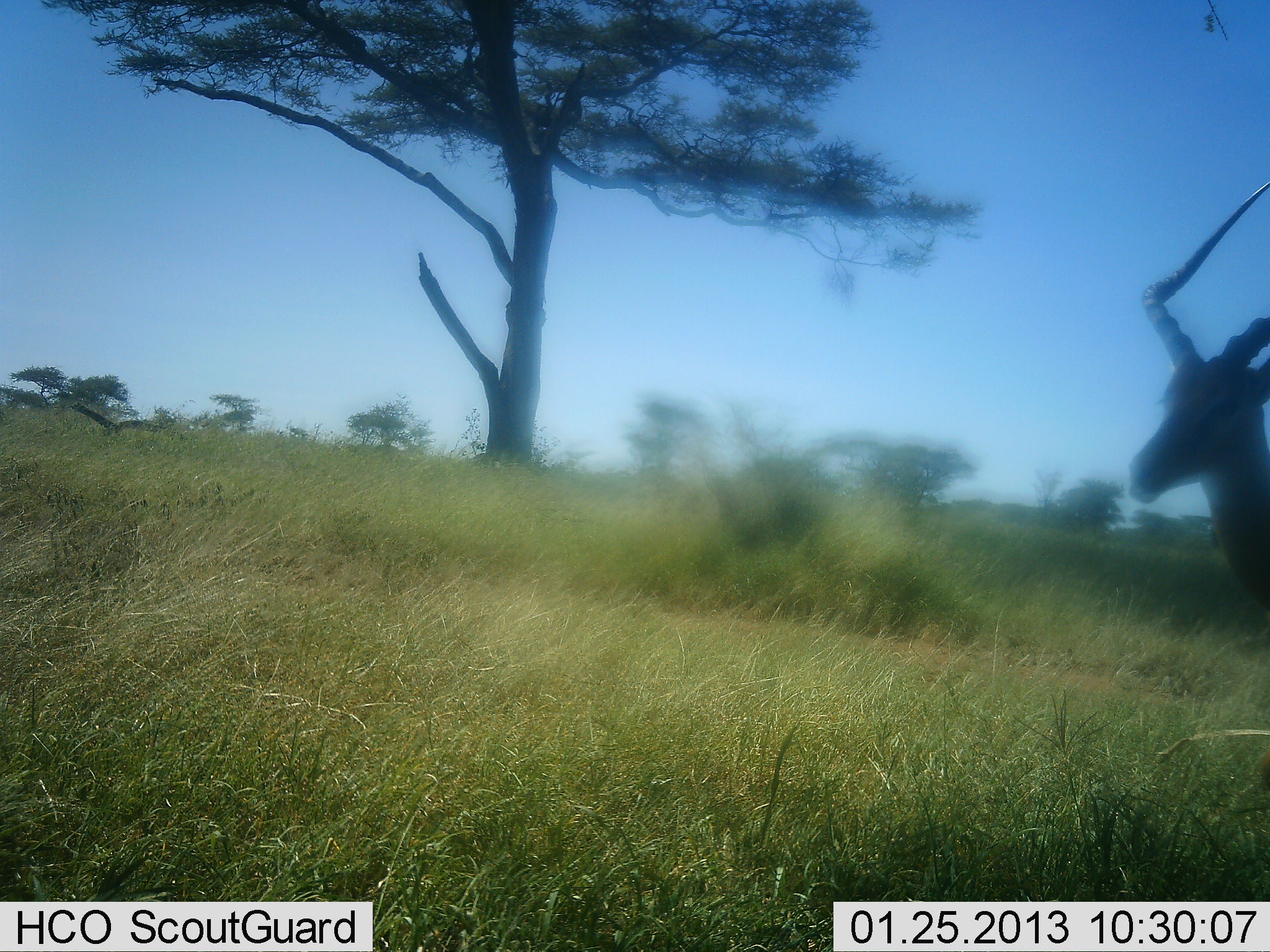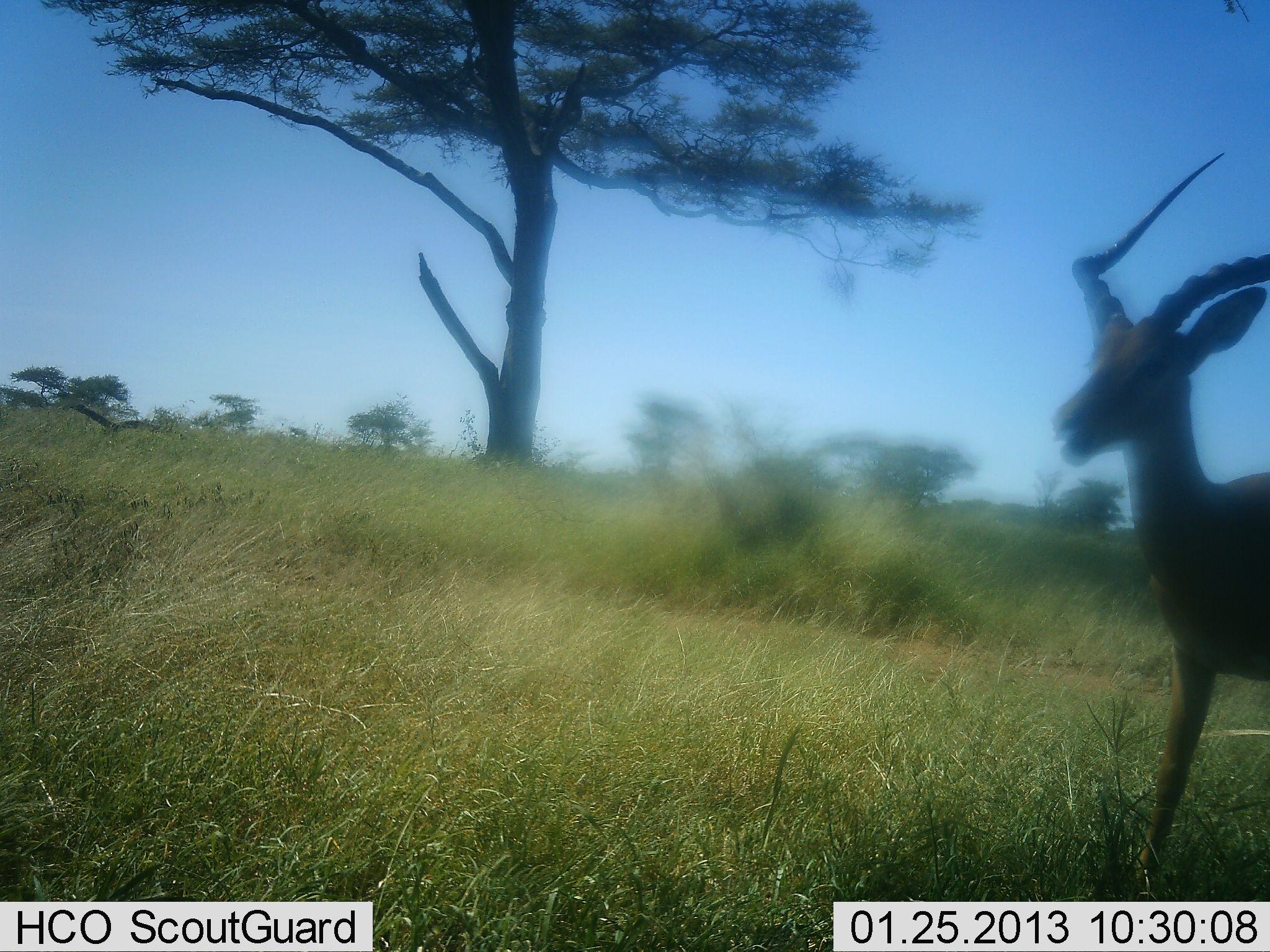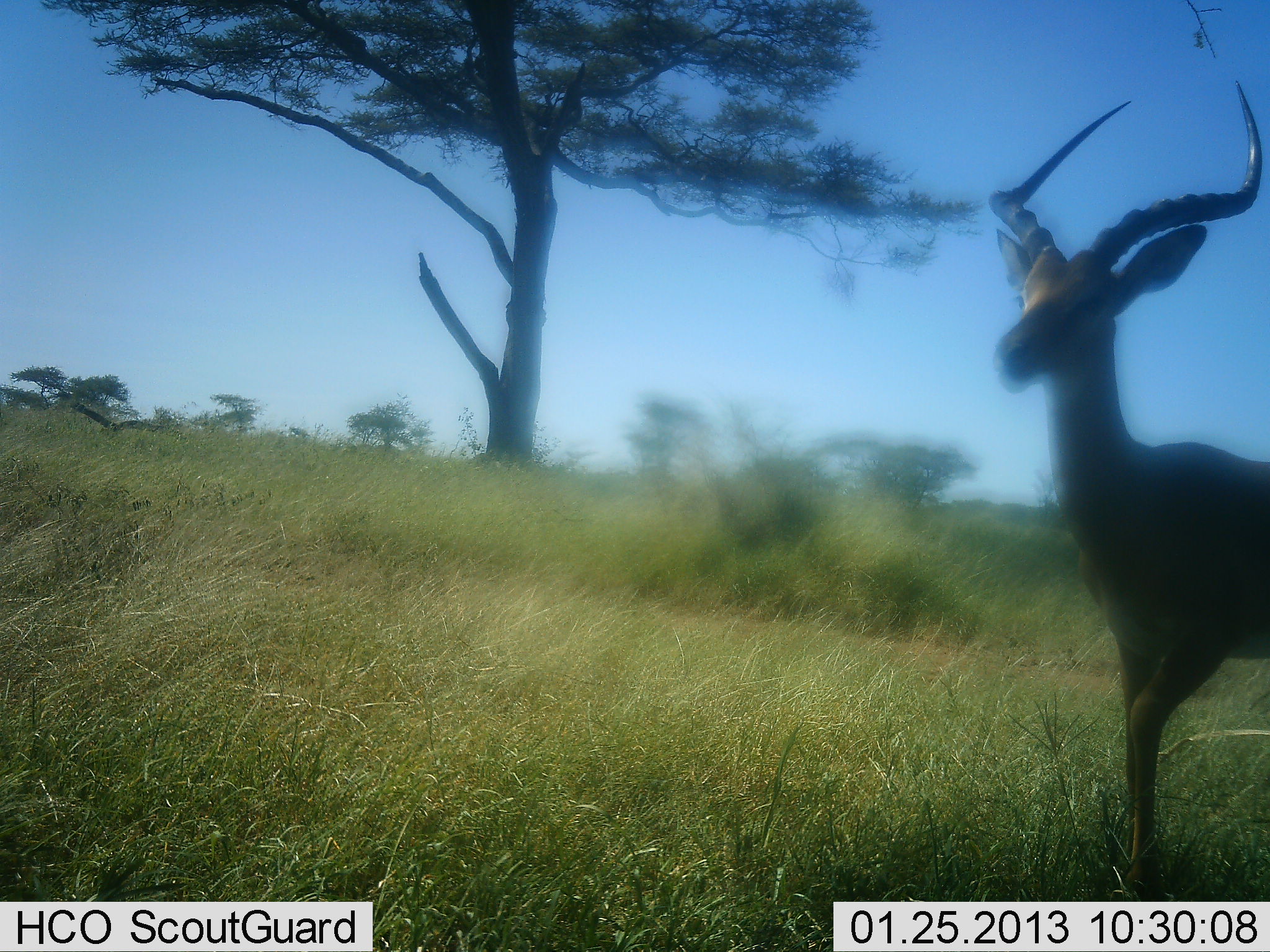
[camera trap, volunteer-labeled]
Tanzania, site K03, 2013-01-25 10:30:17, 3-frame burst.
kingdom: Animalia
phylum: Chordata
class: Mammalia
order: Artiodactyla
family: Bovidae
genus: Aepyceros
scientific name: Aepyceros melampus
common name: impala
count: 1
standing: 10%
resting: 0%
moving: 90%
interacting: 0%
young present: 0%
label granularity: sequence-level